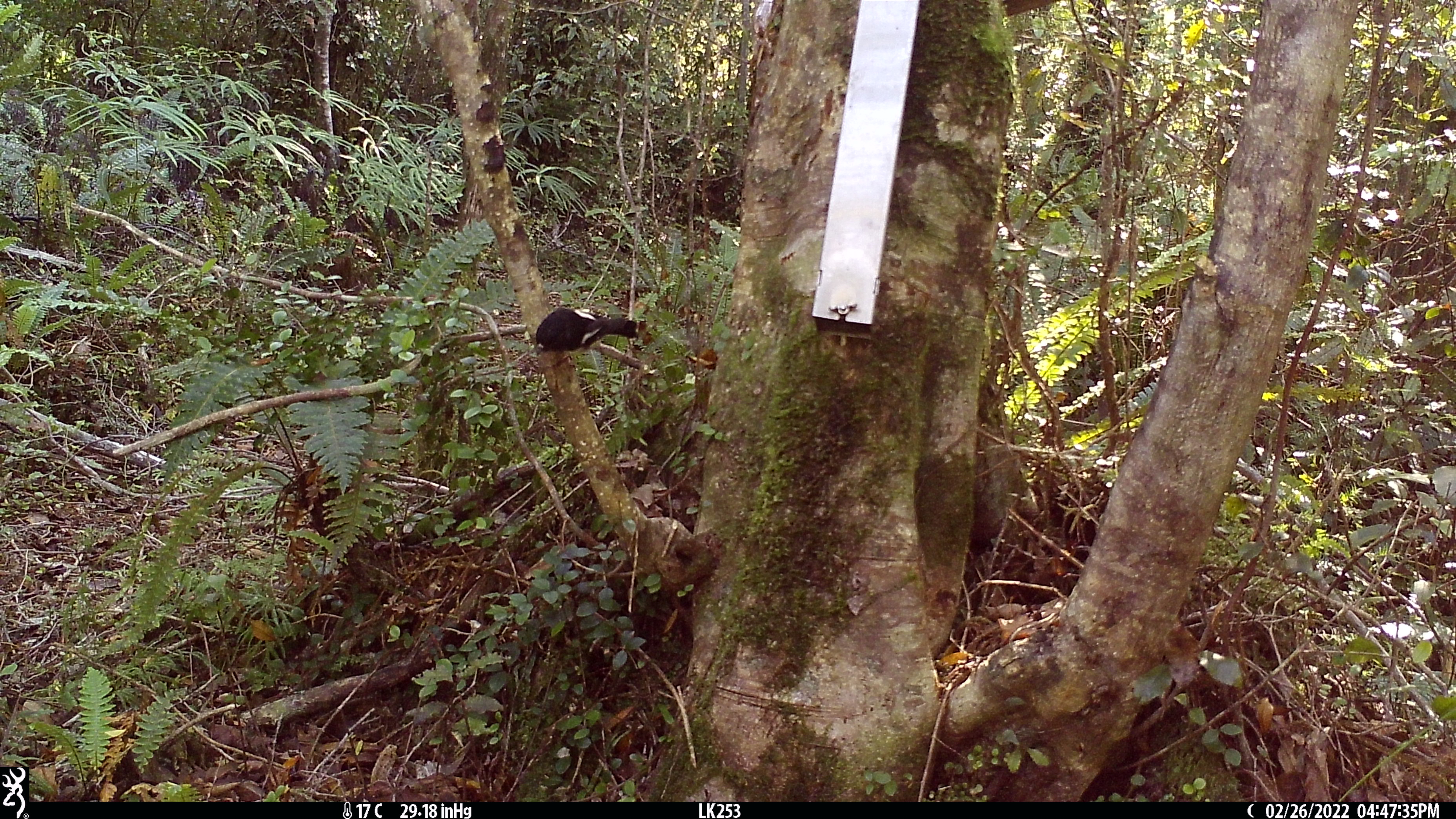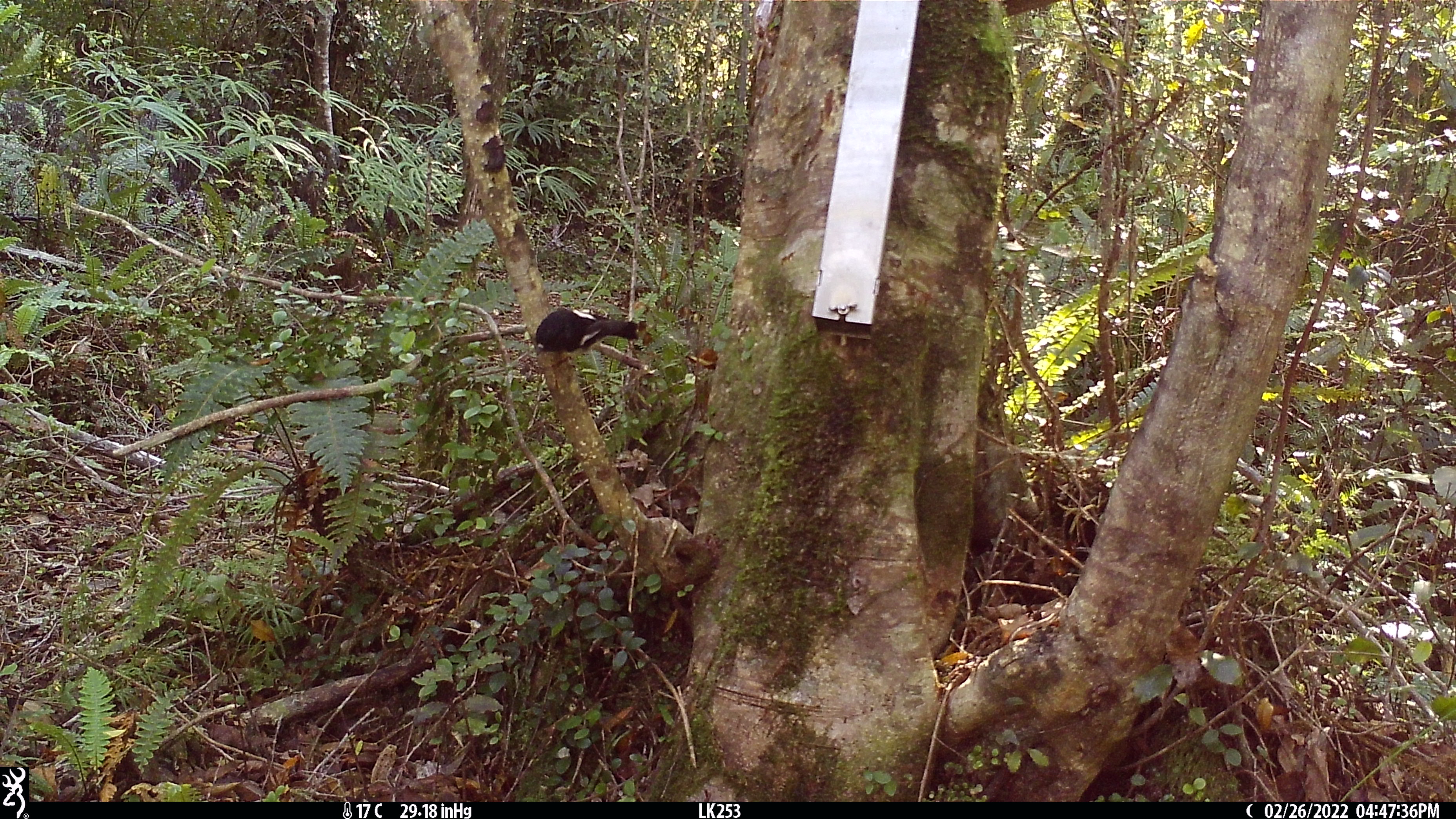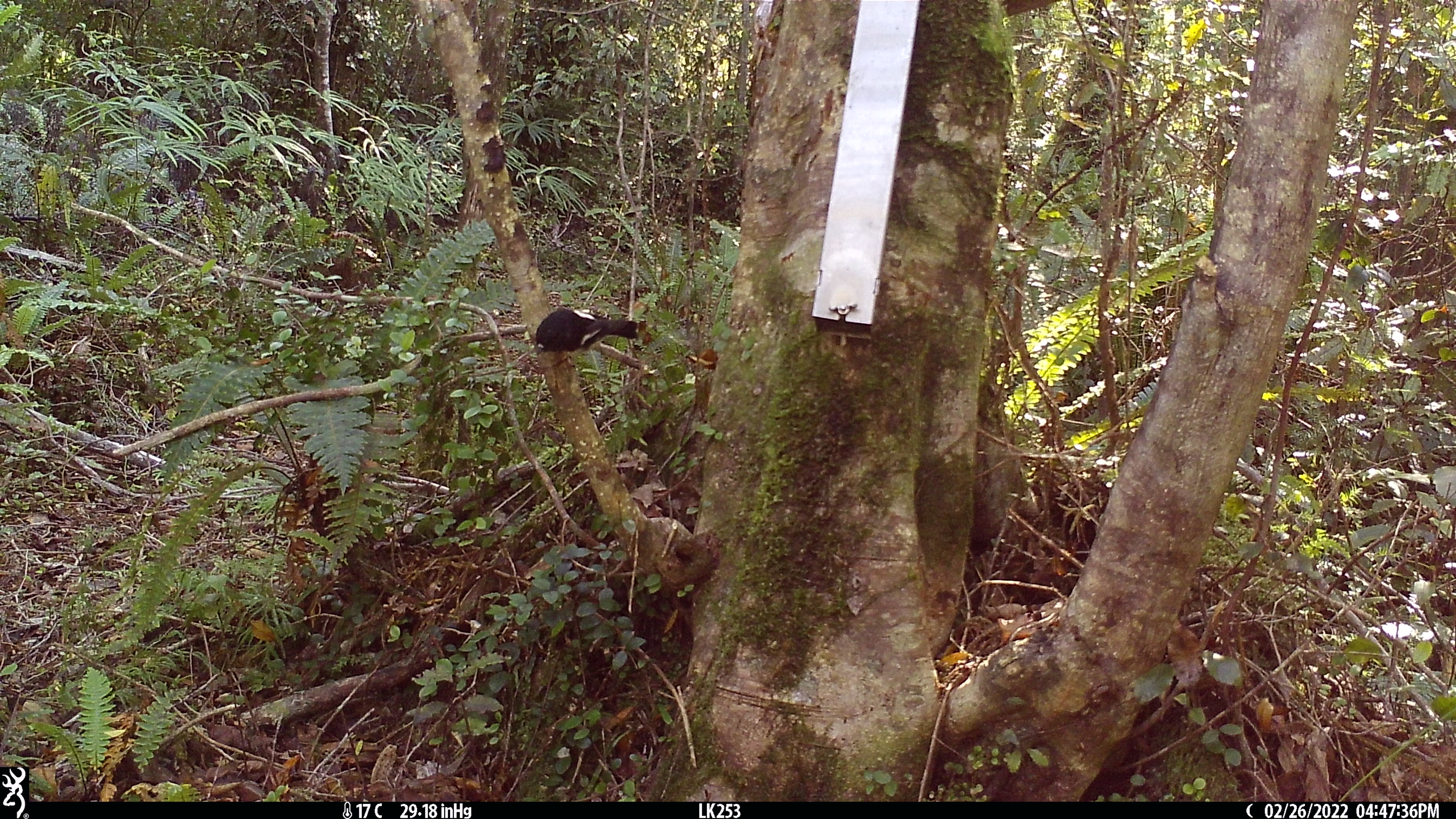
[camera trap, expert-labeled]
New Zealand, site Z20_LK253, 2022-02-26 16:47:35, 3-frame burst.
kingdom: Animalia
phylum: Chordata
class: Aves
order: Passeriformes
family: Petroicidae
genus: Petroica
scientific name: Petroica macrocephala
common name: tomtit